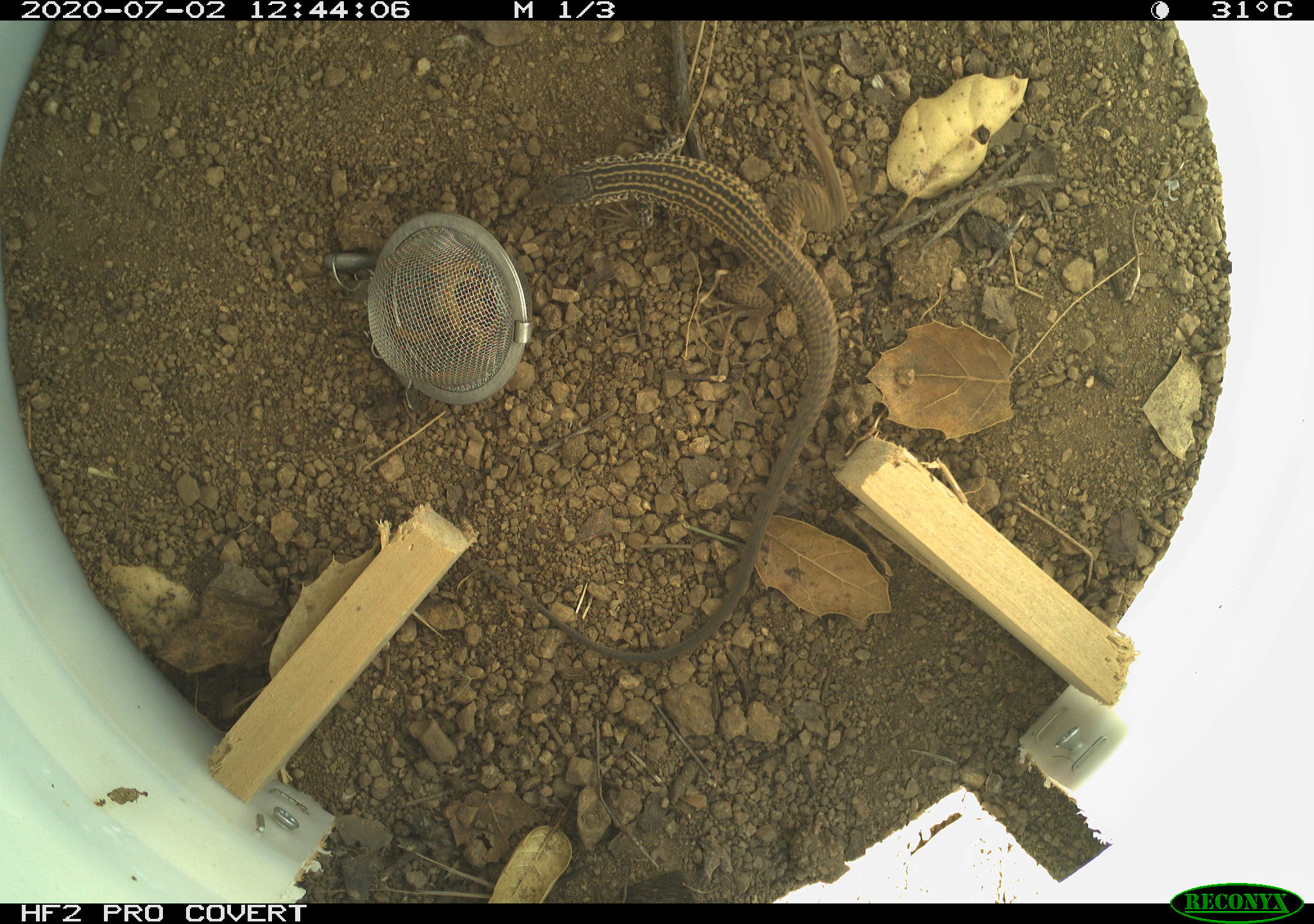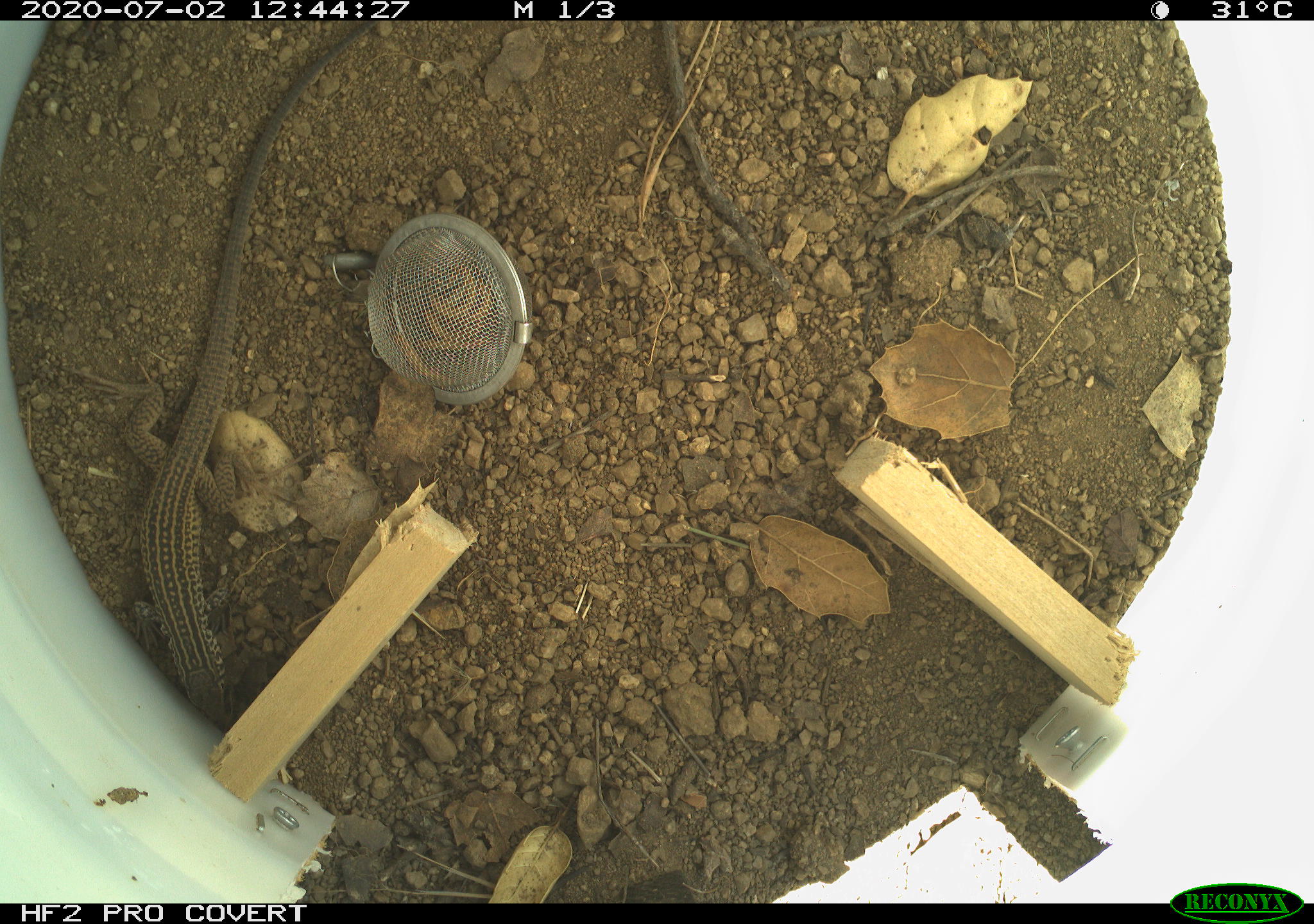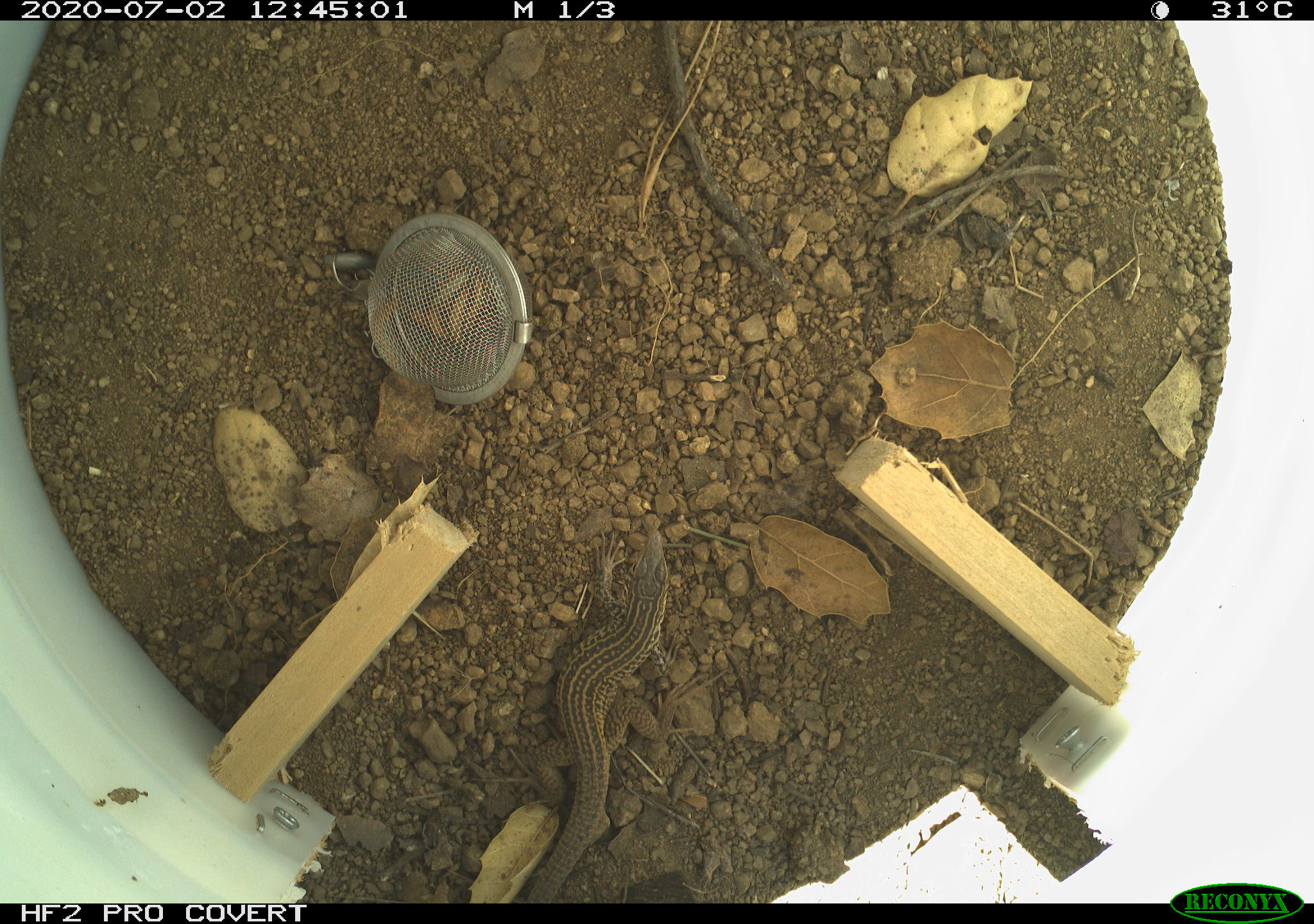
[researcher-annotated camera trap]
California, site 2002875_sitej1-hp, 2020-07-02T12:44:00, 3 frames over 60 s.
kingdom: Animalia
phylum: Chordata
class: Reptilia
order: Squamata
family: Teiidae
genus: Aspidoscelis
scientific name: Aspidoscelis tigris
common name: western whiptail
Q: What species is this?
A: Western whiptail (Aspidoscelis tigris).